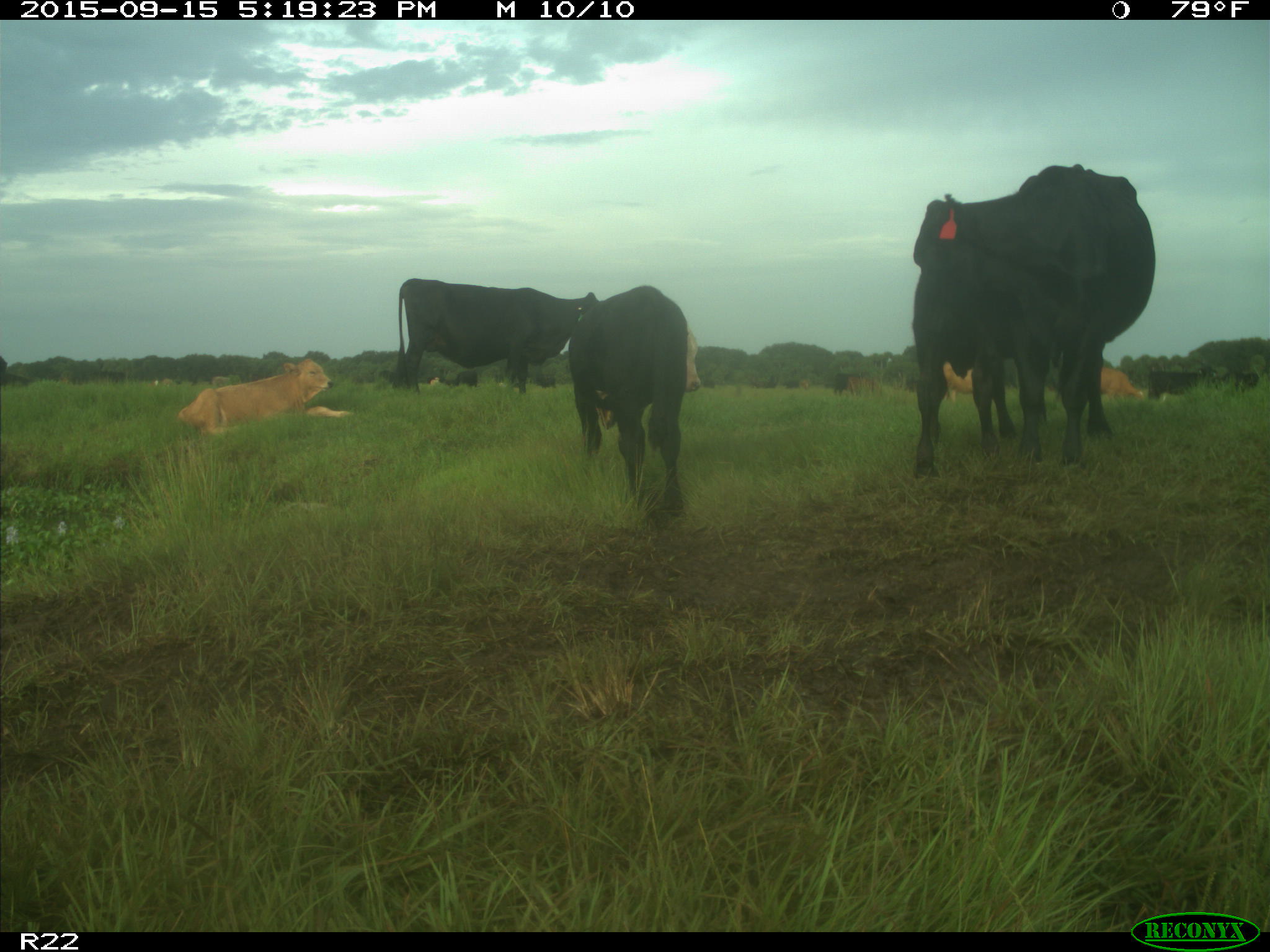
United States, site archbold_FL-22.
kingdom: Animalia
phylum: Chordata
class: Mammalia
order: Artiodactyla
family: Bovidae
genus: Bos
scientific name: Bos taurus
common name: domestic cow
Bos taurus (domestic cow).